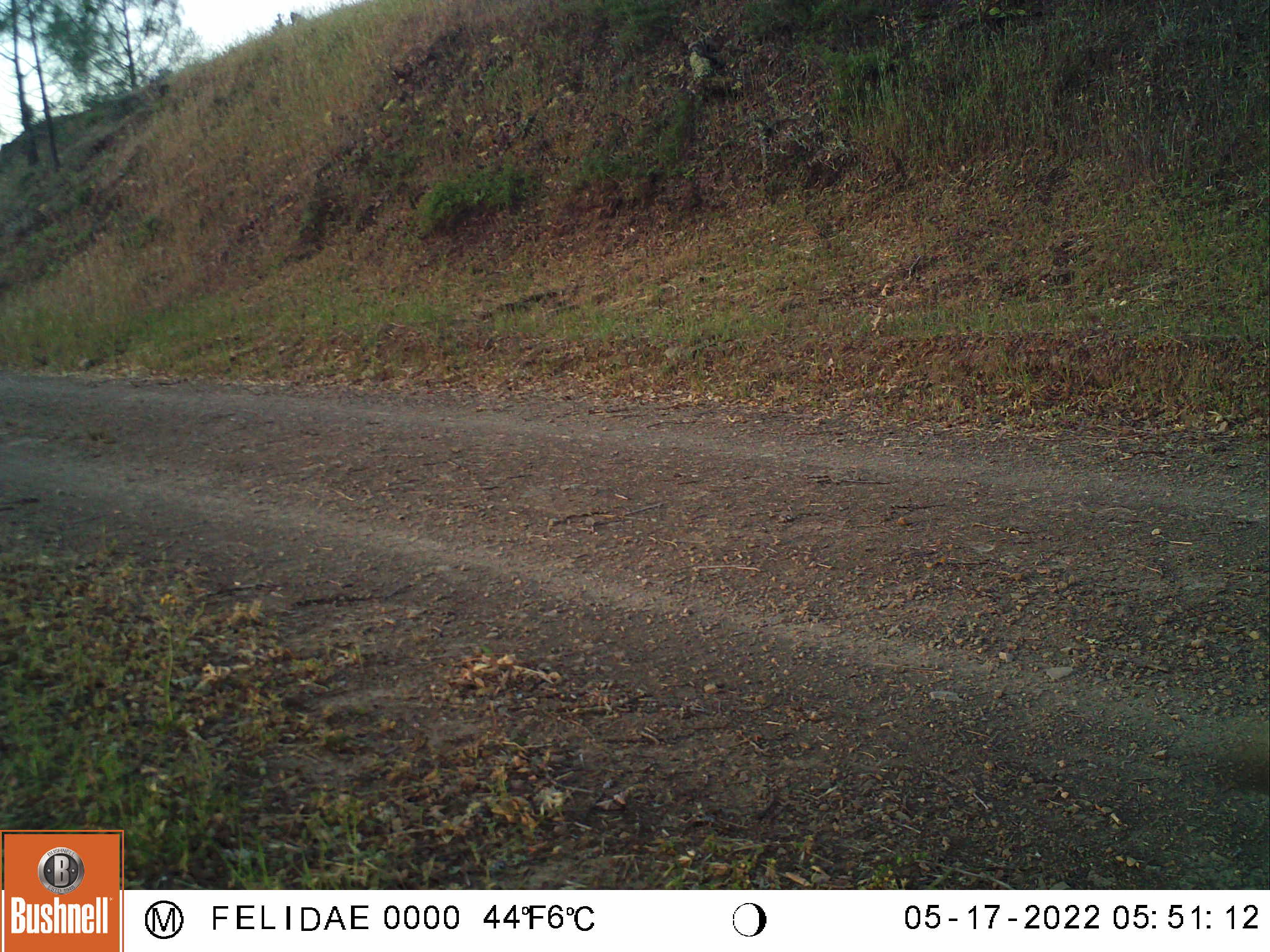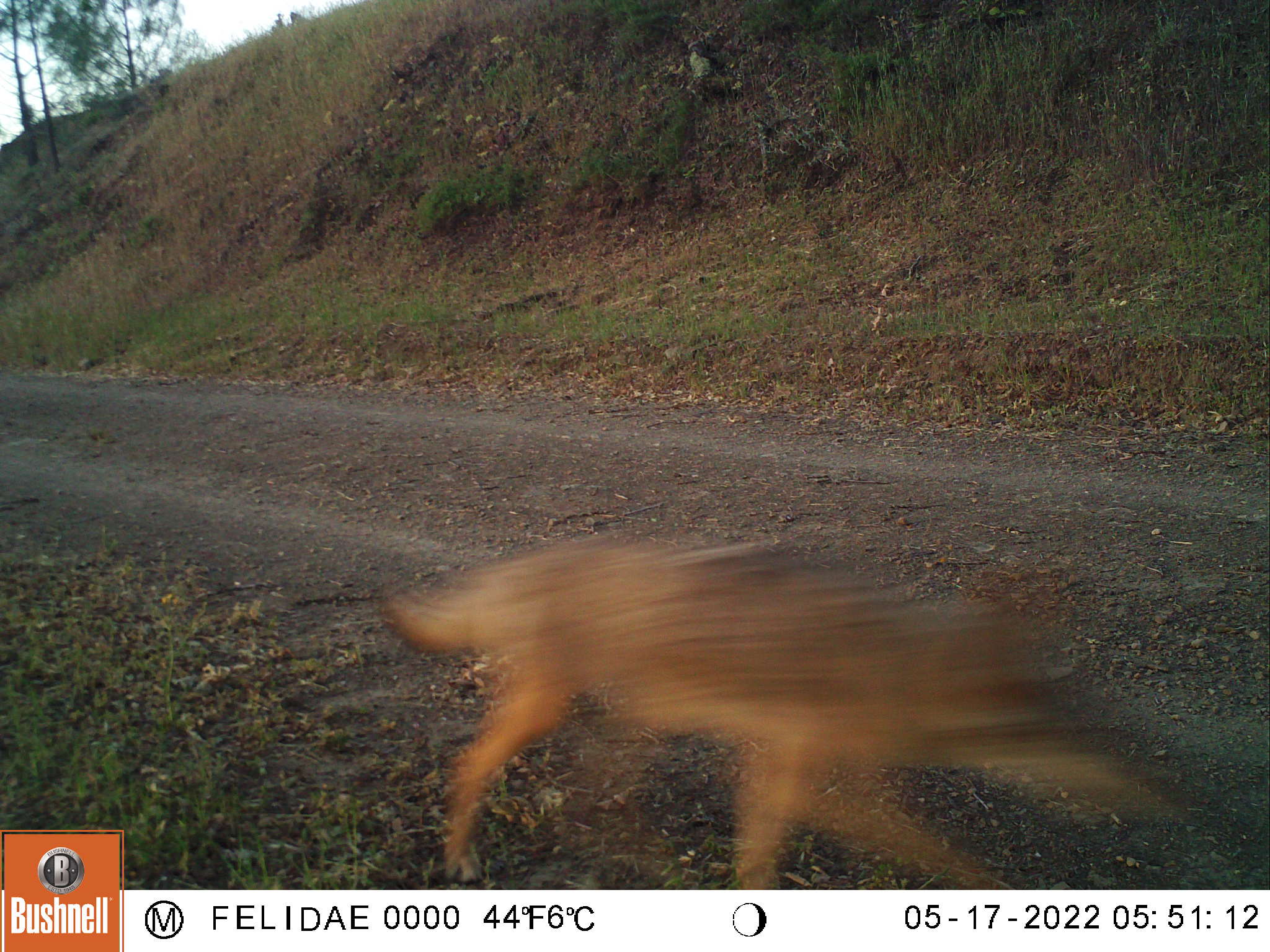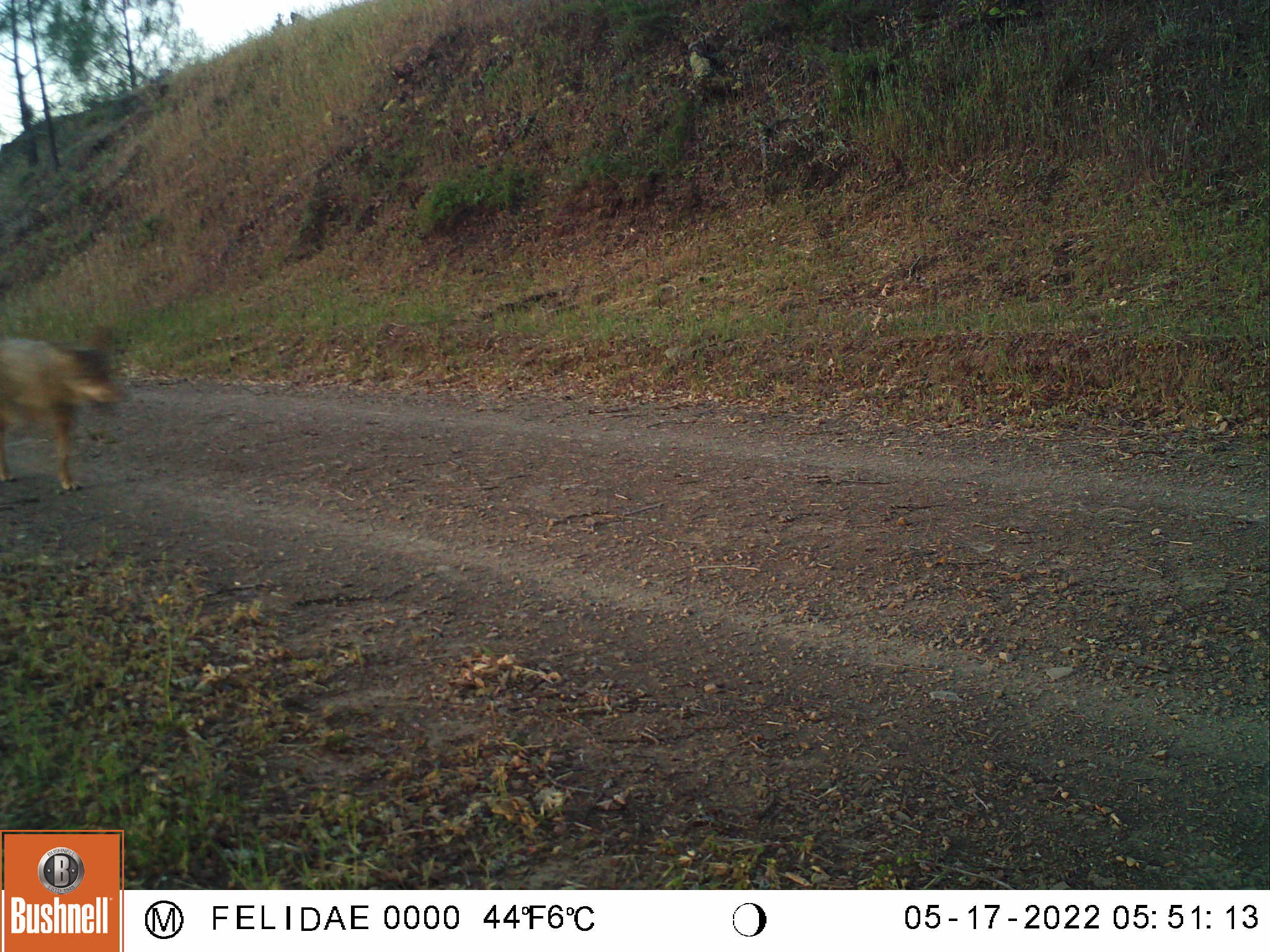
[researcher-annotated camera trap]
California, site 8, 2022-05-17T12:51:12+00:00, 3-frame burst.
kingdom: Animalia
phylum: Chordata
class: Mammalia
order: Carnivora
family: Canidae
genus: Canis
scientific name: Canis latrans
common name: coyote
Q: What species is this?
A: Coyote (Canis latrans).